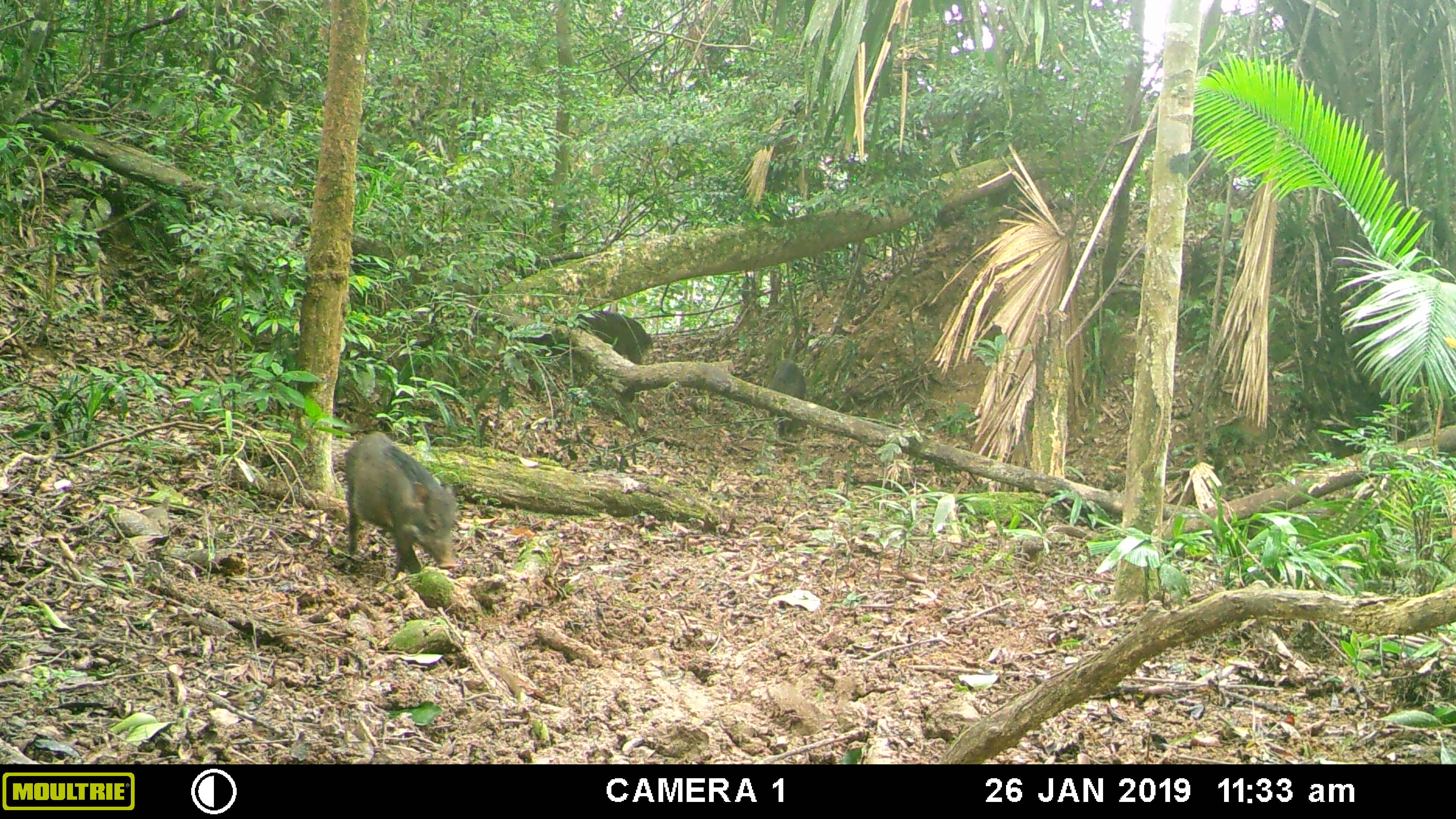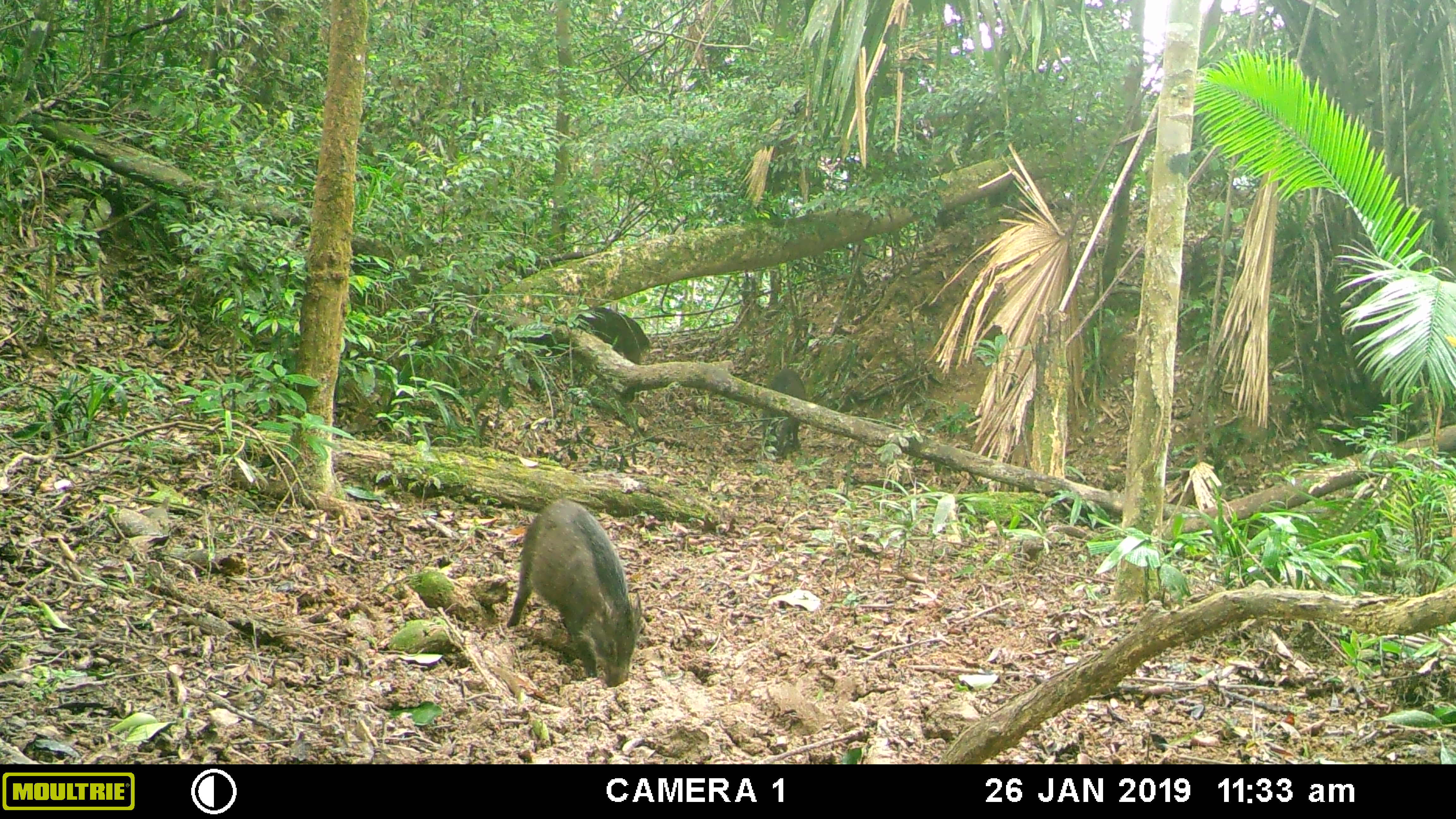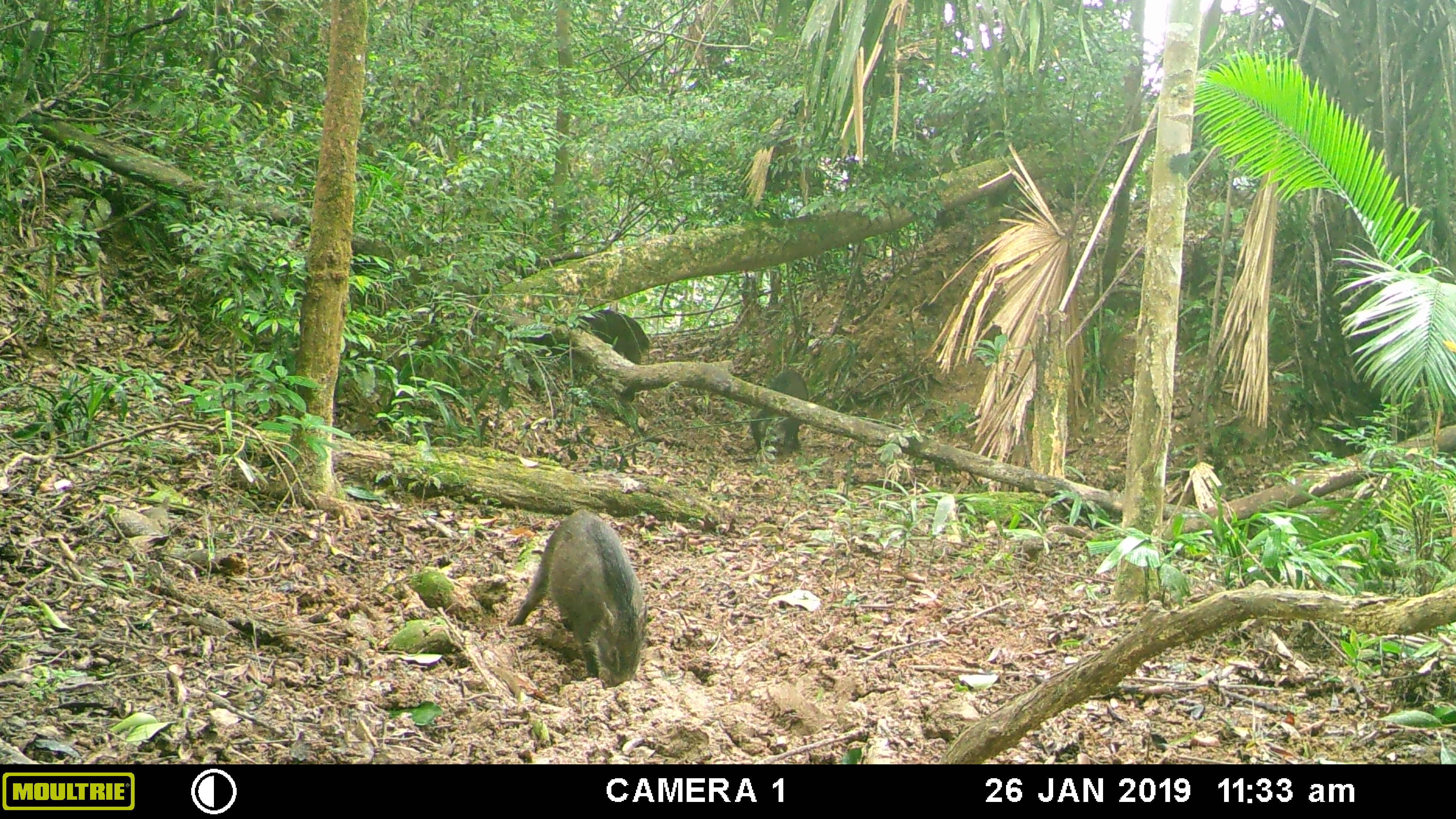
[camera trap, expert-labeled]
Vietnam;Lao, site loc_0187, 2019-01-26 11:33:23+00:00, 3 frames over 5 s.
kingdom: Animalia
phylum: Chordata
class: Mammalia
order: Artiodactyla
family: Suidae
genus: Sus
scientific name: Sus scrofa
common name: eurasian wild pig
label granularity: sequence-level